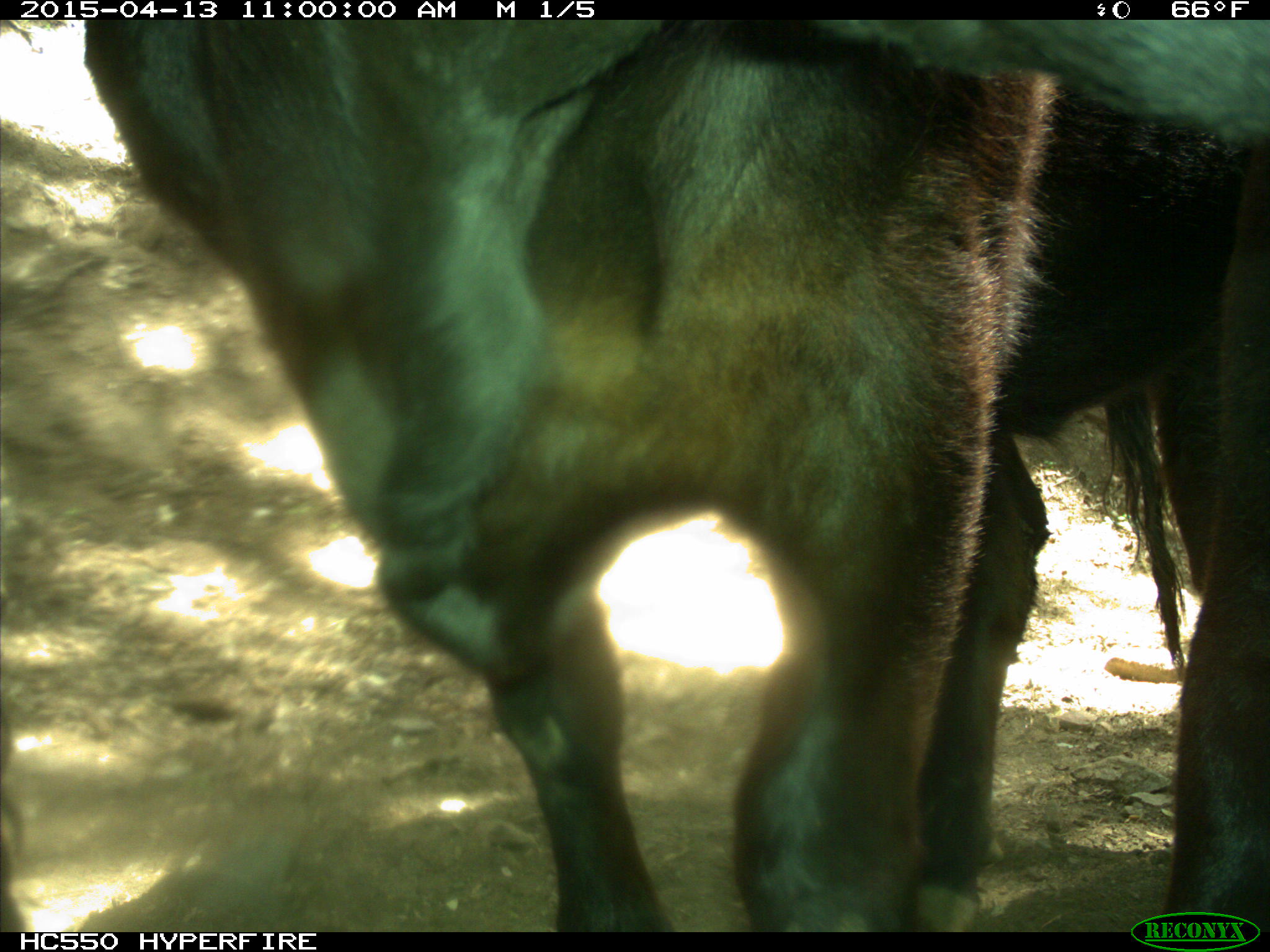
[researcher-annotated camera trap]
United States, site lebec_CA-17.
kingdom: Animalia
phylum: Chordata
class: Mammalia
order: Artiodactyla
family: Bovidae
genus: Bos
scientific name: Bos taurus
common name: domestic cow